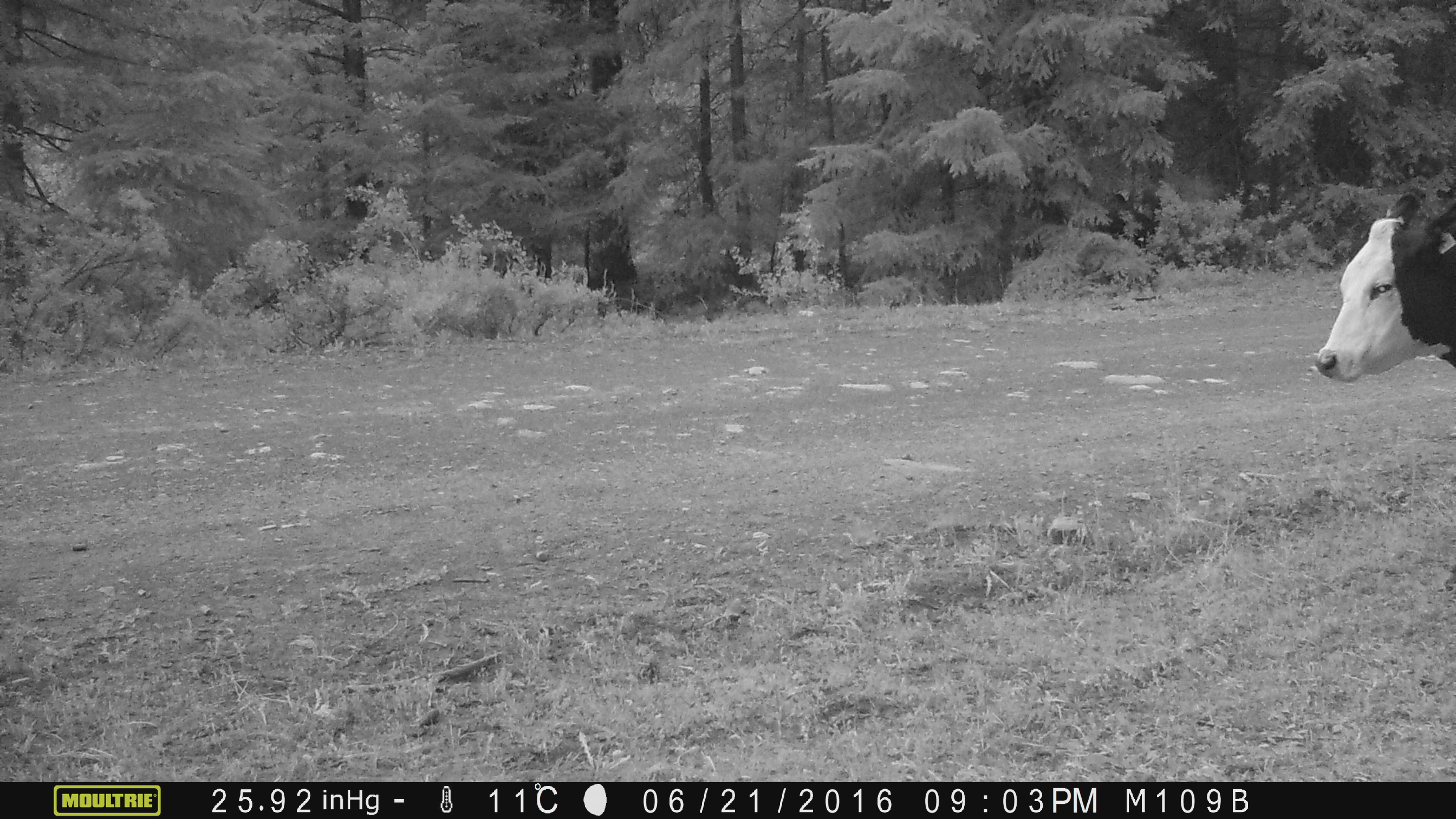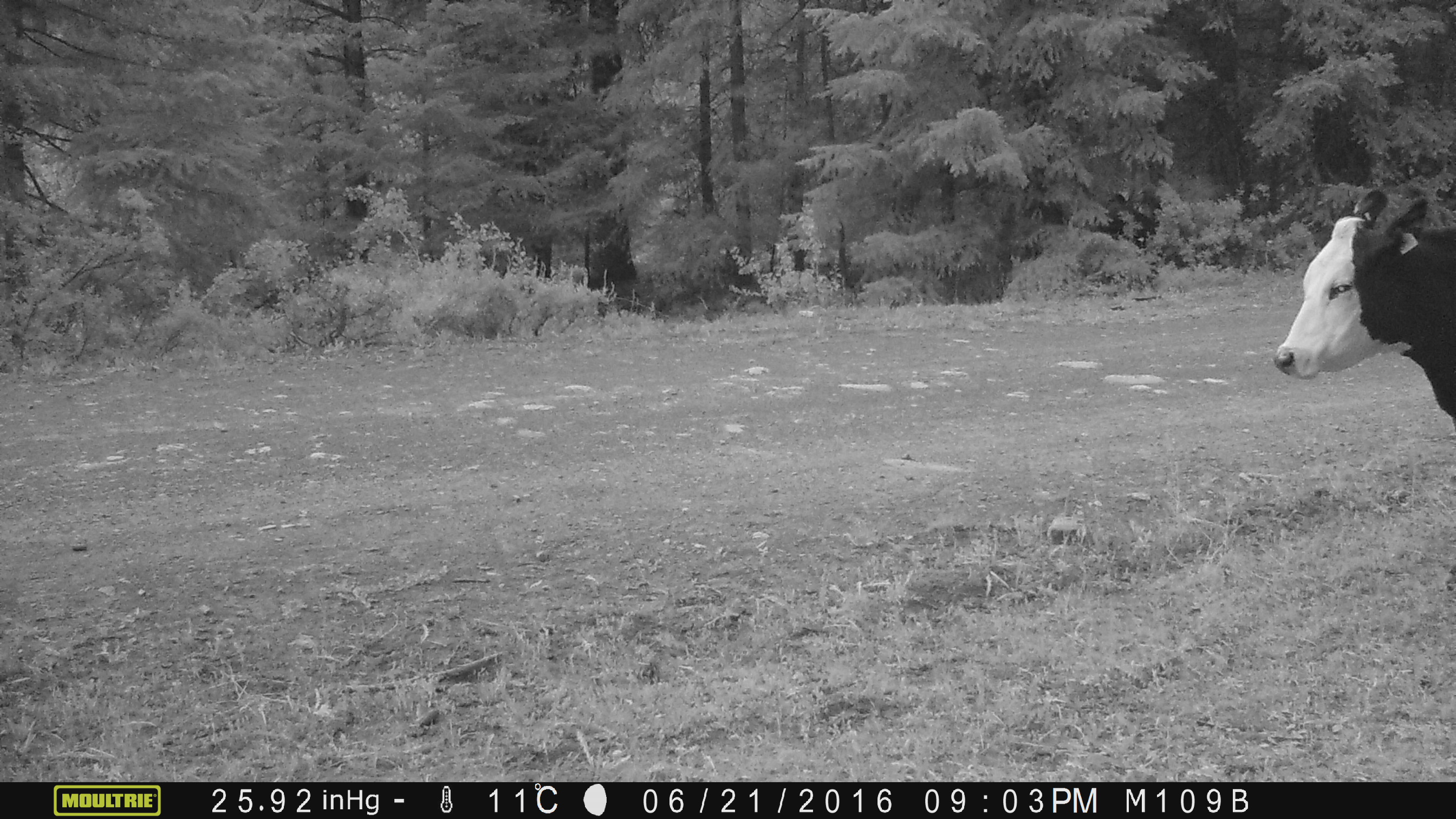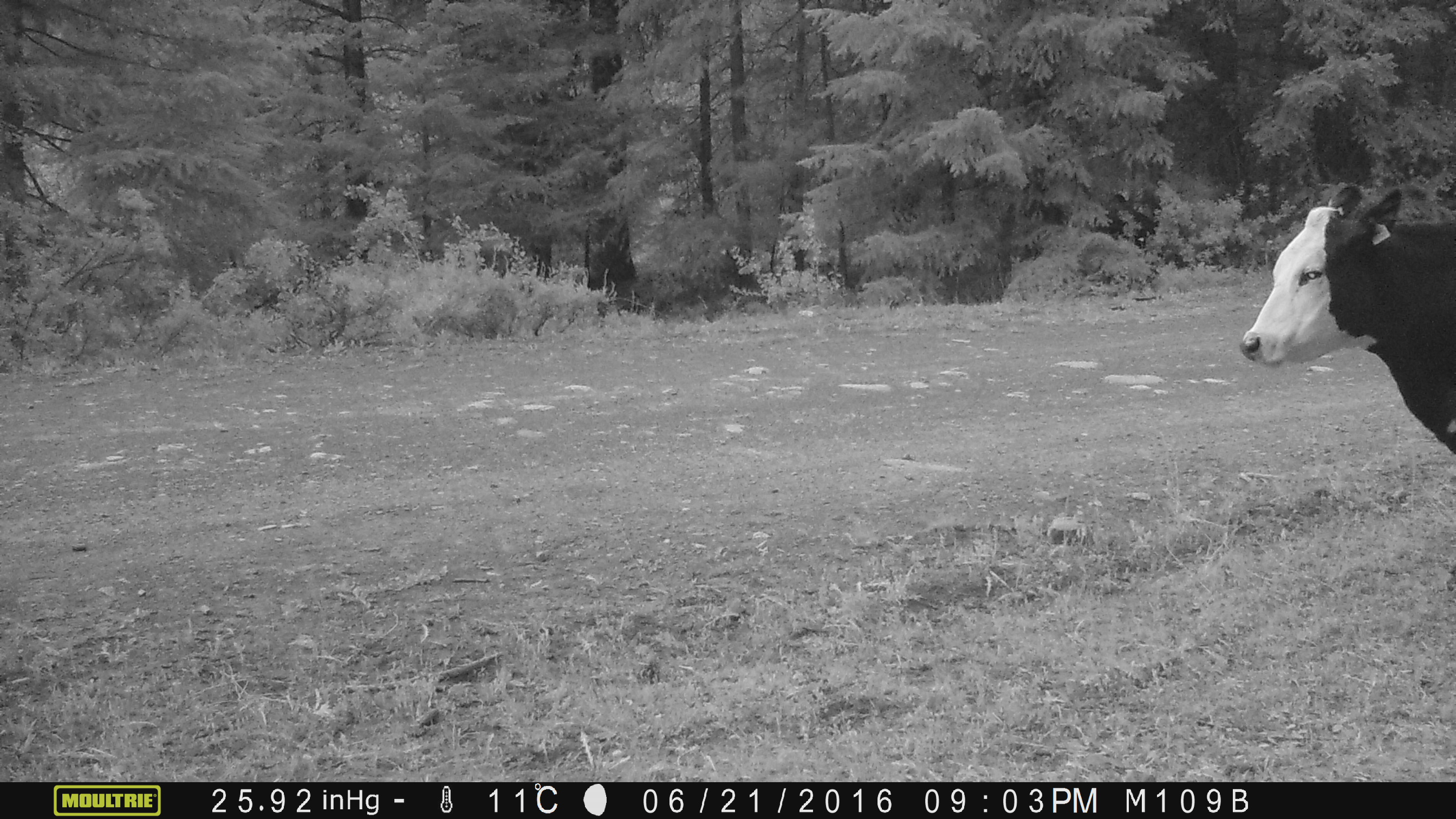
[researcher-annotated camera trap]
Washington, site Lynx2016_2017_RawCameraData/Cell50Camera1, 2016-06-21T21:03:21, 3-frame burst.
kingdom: Animalia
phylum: Chordata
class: Mammalia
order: Artiodactyla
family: Bovidae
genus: Bos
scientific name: Bos taurus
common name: domestic cattle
Domestic cattle (Bos taurus). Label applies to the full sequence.